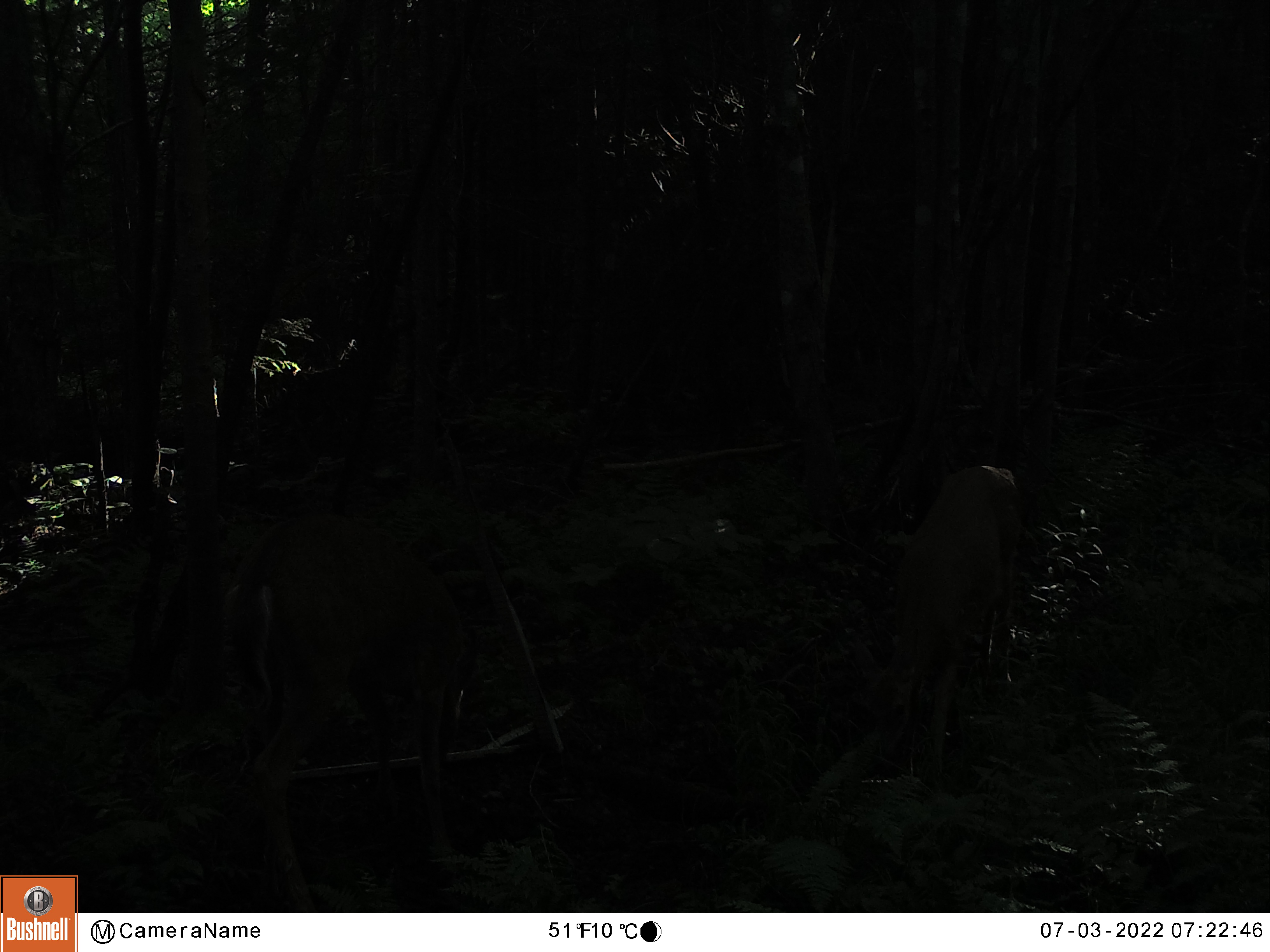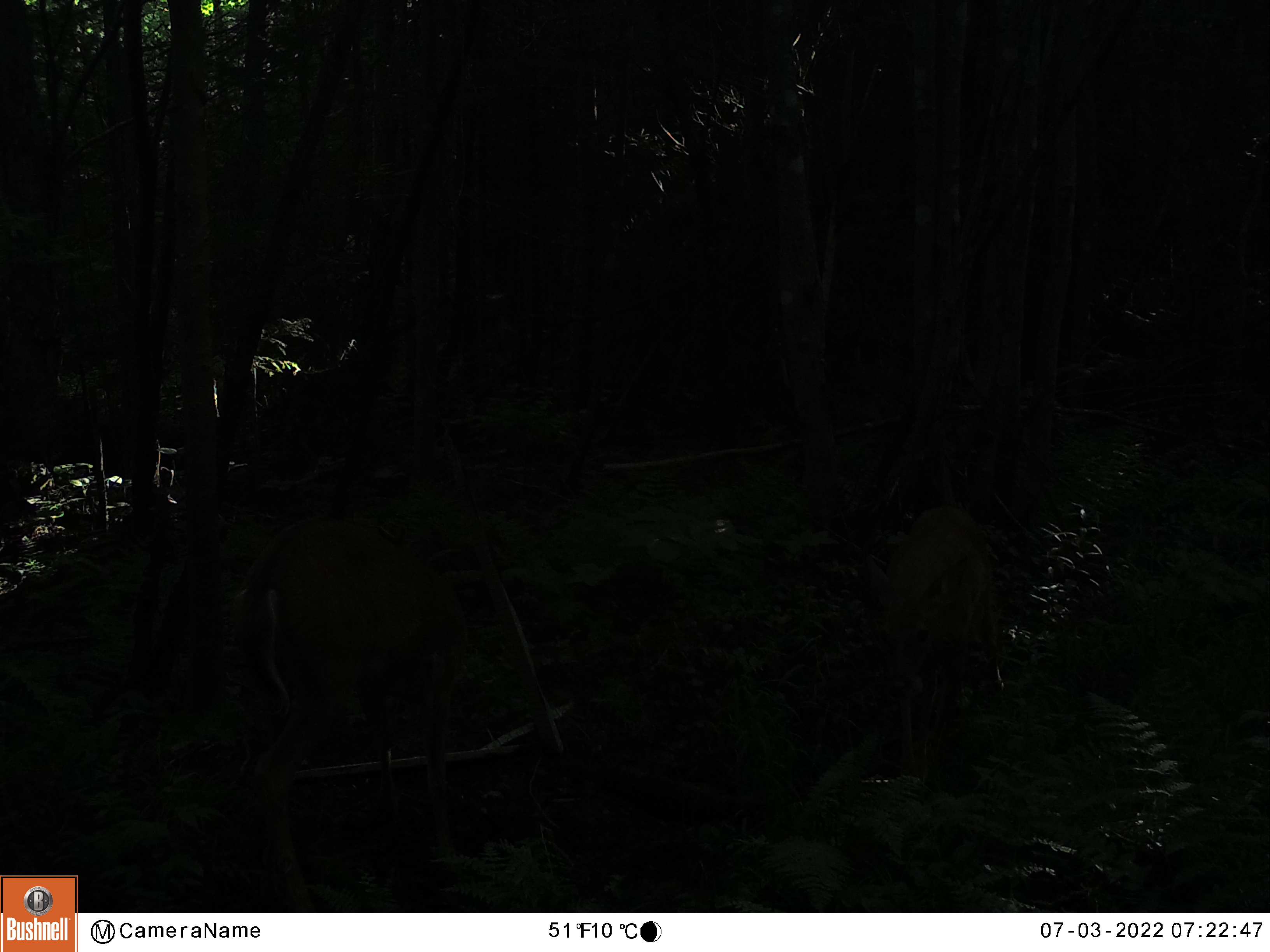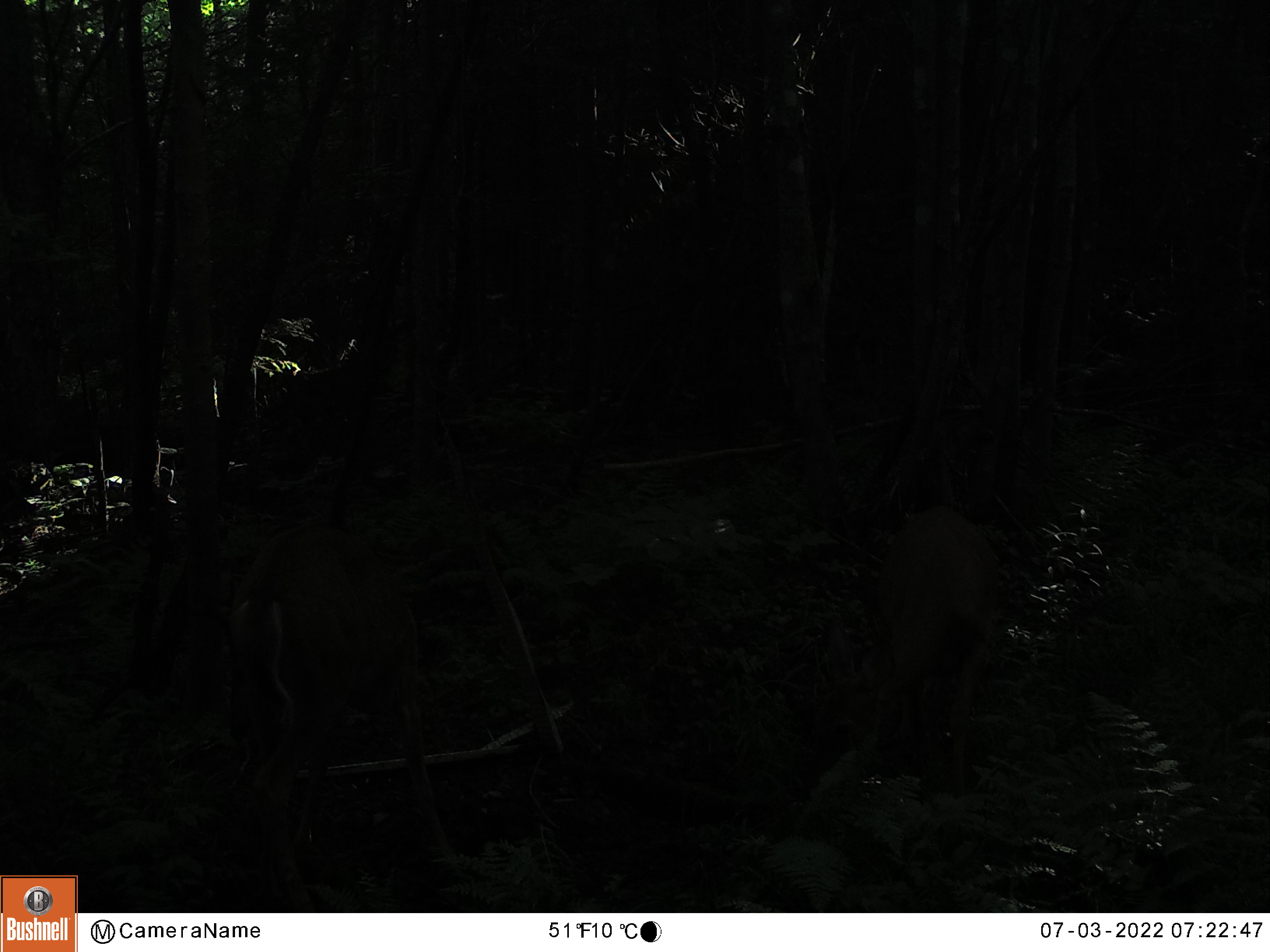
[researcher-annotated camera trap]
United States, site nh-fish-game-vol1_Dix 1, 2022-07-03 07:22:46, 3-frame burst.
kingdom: Animalia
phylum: Chordata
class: Mammalia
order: Artiodactyla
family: Cervidae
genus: Odocoileus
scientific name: Odocoileus virginianus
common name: white-tailed deer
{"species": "white-tailed deer (Odocoileus virginianus)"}